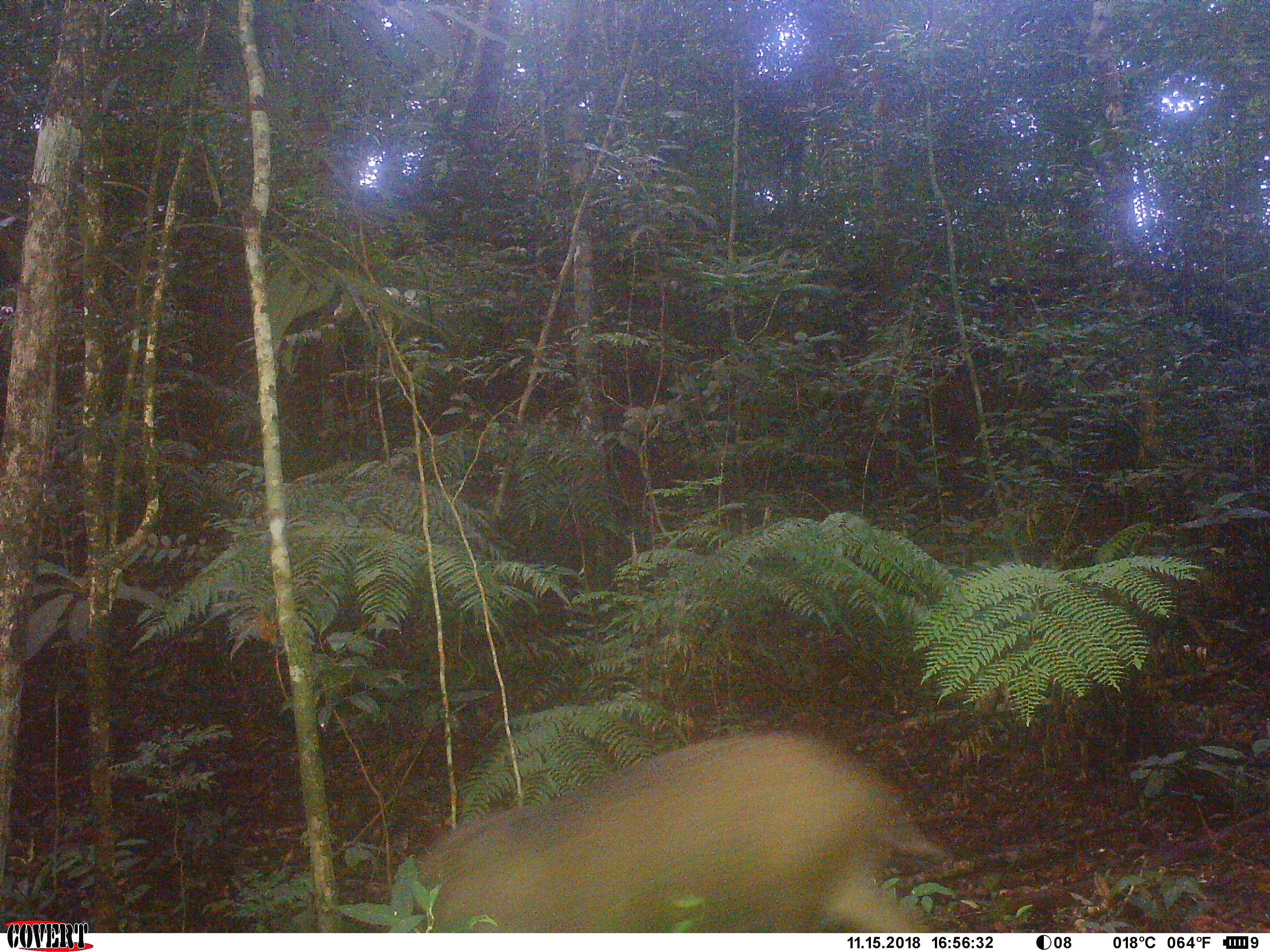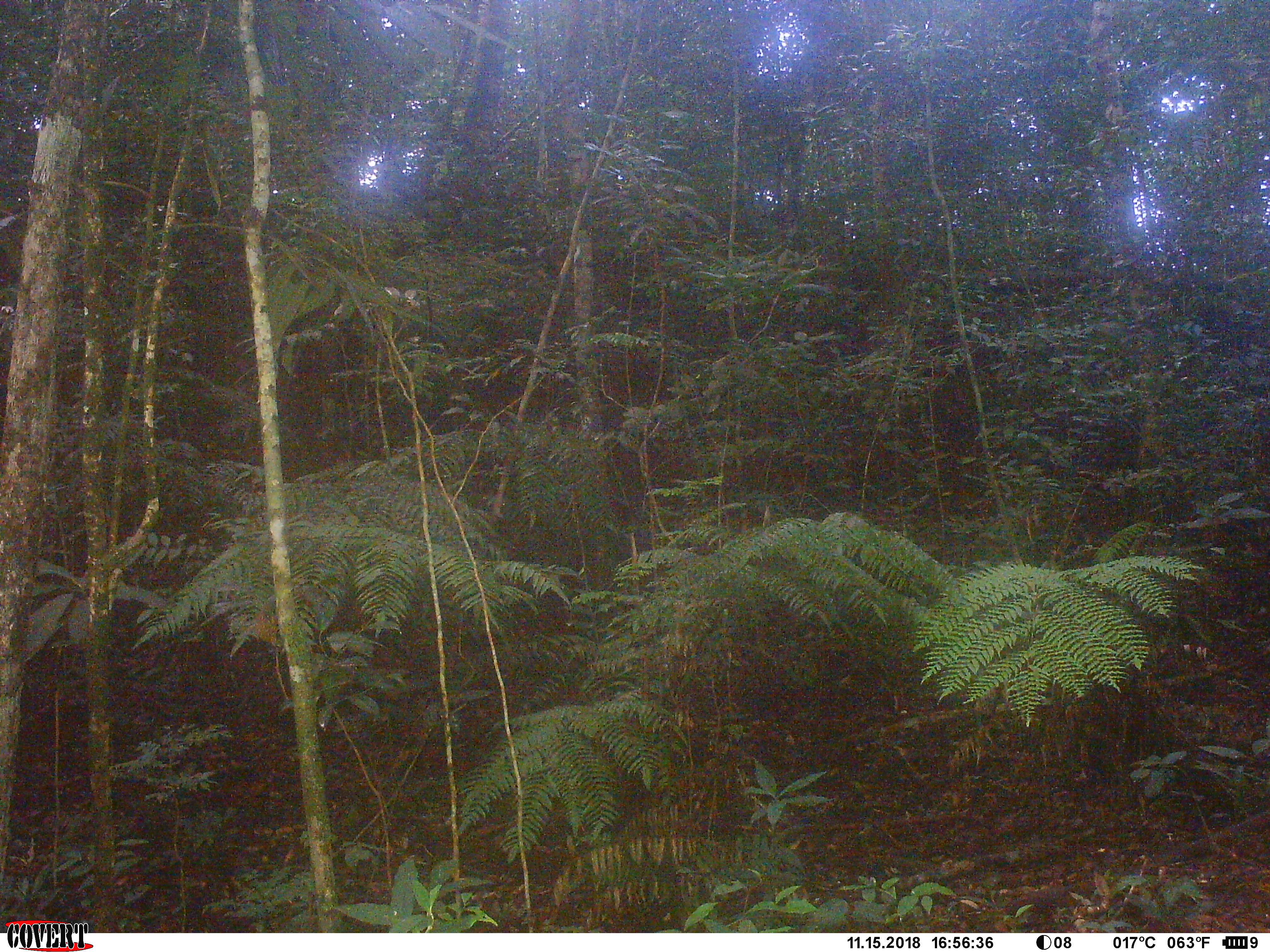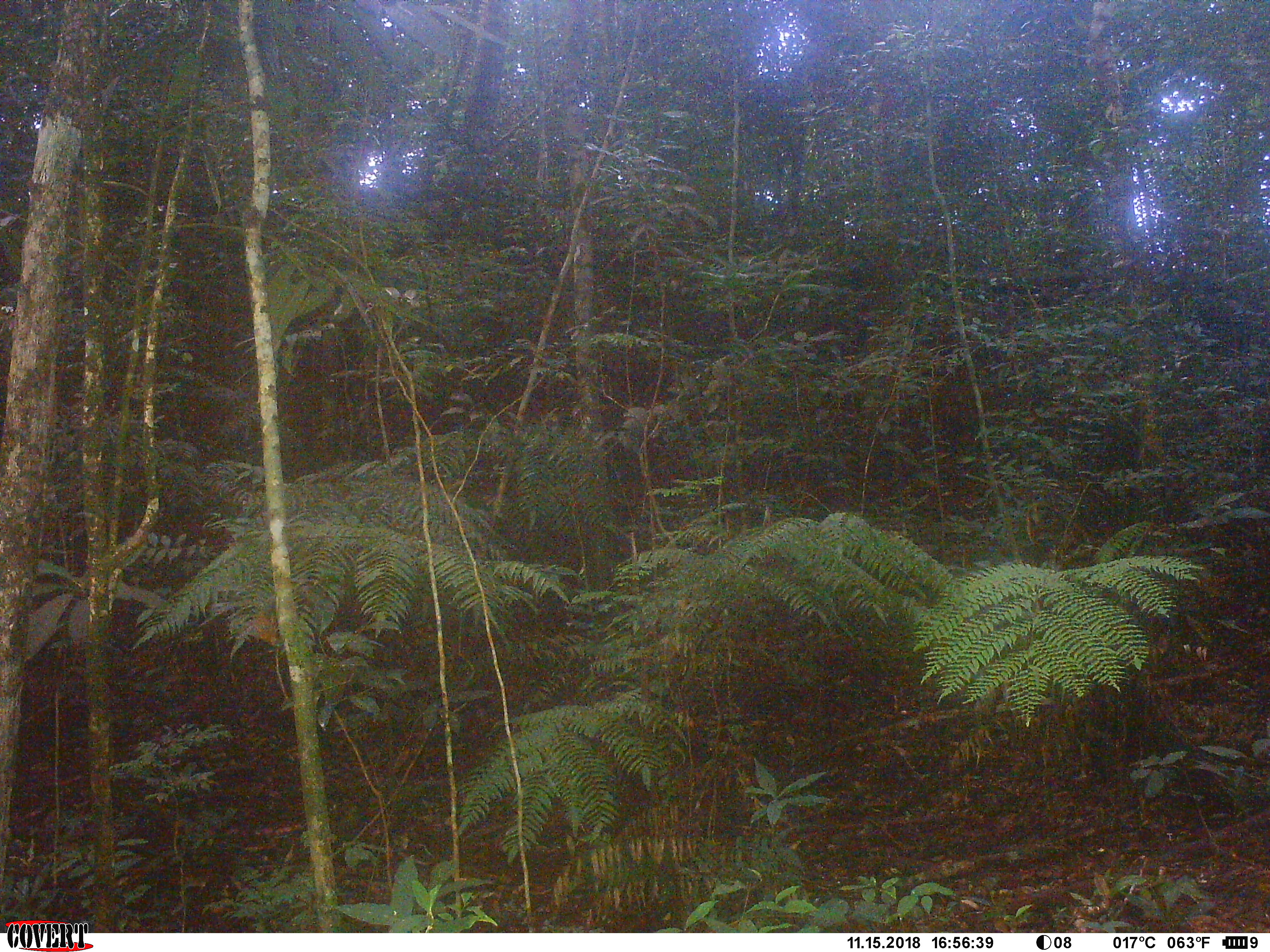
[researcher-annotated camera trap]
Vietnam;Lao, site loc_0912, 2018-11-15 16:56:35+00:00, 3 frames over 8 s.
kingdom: Animalia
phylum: Chordata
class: Mammalia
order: Artiodactyla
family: Suidae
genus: Sus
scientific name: Sus scrofa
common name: eurasian wild pig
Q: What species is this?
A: Eurasian wild pig (Sus scrofa).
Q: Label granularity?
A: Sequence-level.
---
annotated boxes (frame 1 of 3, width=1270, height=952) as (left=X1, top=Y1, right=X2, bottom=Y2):
eurasian wild pig: (left=415, top=730, right=946, bottom=932)